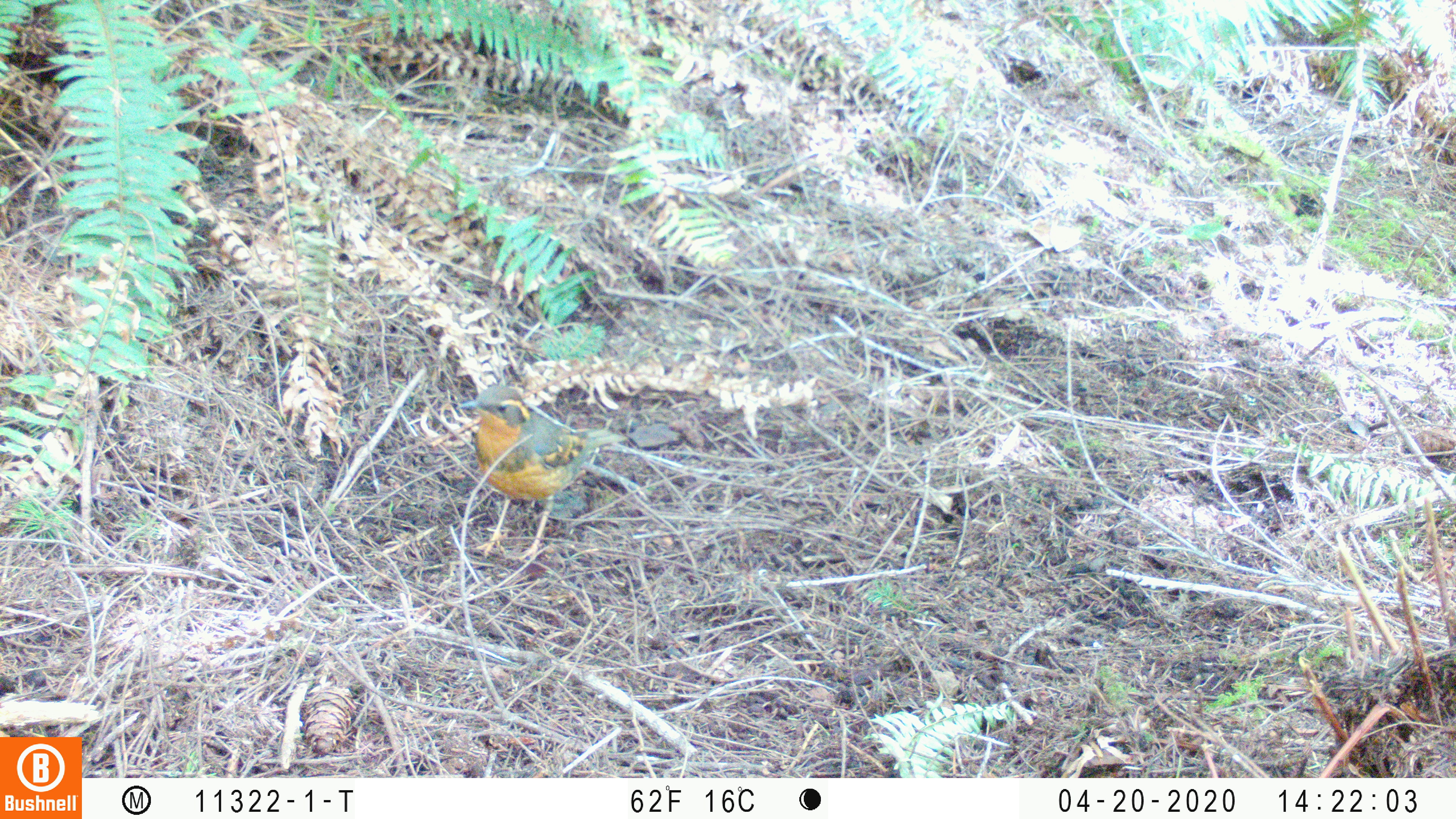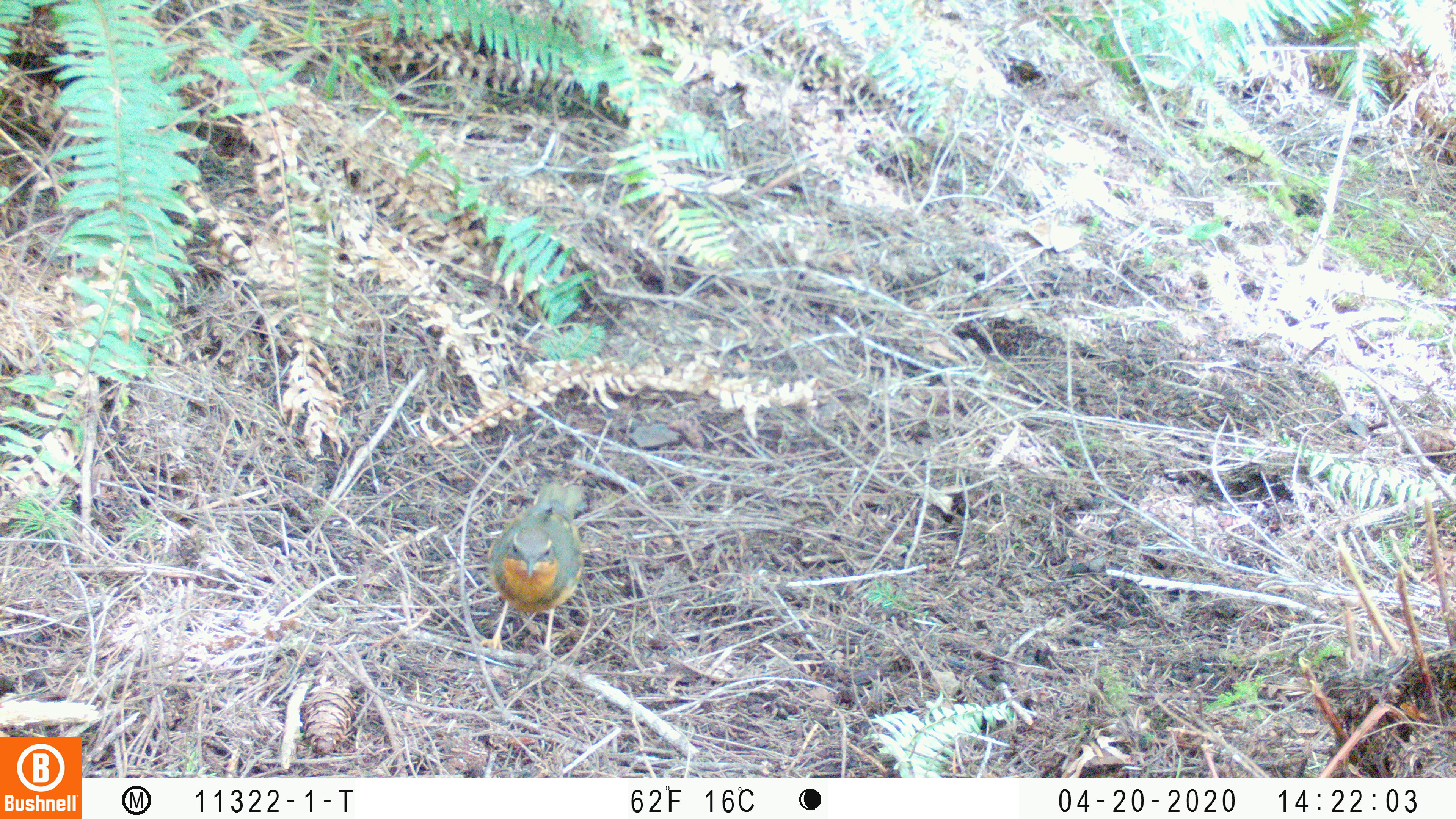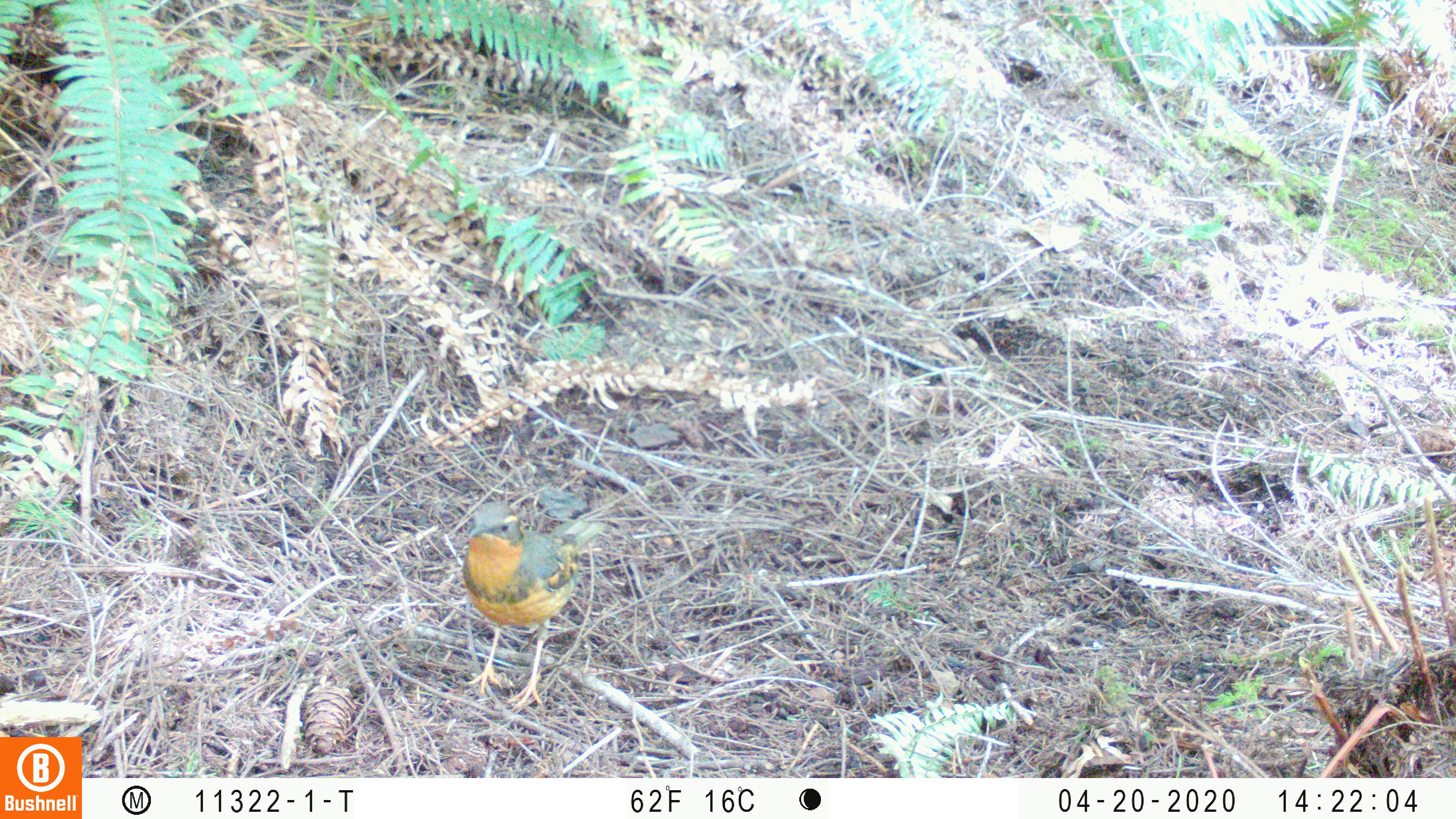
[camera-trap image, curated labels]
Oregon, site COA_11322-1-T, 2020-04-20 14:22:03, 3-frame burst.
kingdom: Animalia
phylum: Chordata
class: Aves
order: Passeriformes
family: Turdidae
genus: Ixoreus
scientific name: Ixoreus naevius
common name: varied thrush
Varied thrush (Ixoreus naevius).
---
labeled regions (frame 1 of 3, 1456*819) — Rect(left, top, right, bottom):
varied thrush: Rect(459, 392, 618, 532)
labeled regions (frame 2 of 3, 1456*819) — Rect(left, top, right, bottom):
varied thrush: Rect(489, 476, 593, 646)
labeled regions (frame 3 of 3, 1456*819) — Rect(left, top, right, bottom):
varied thrush: Rect(456, 495, 615, 692)